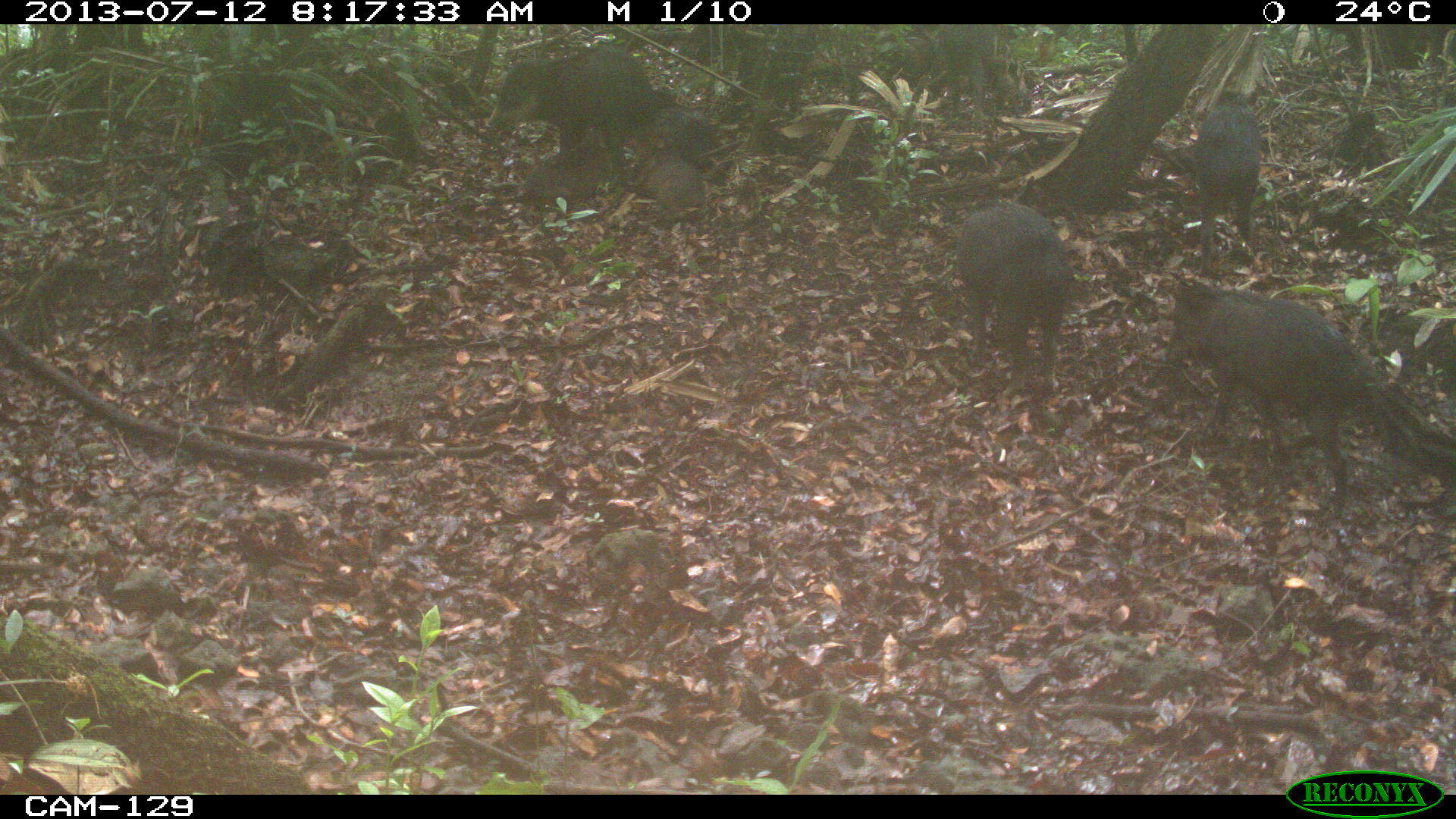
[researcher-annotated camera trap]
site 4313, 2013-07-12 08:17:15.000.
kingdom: Animalia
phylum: Chordata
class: Mammalia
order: Artiodactyla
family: Tayassuidae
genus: Tayassu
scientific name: Tayassu pecari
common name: white-lipped peccary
Tayassu pecari (white-lipped peccary), count 25.